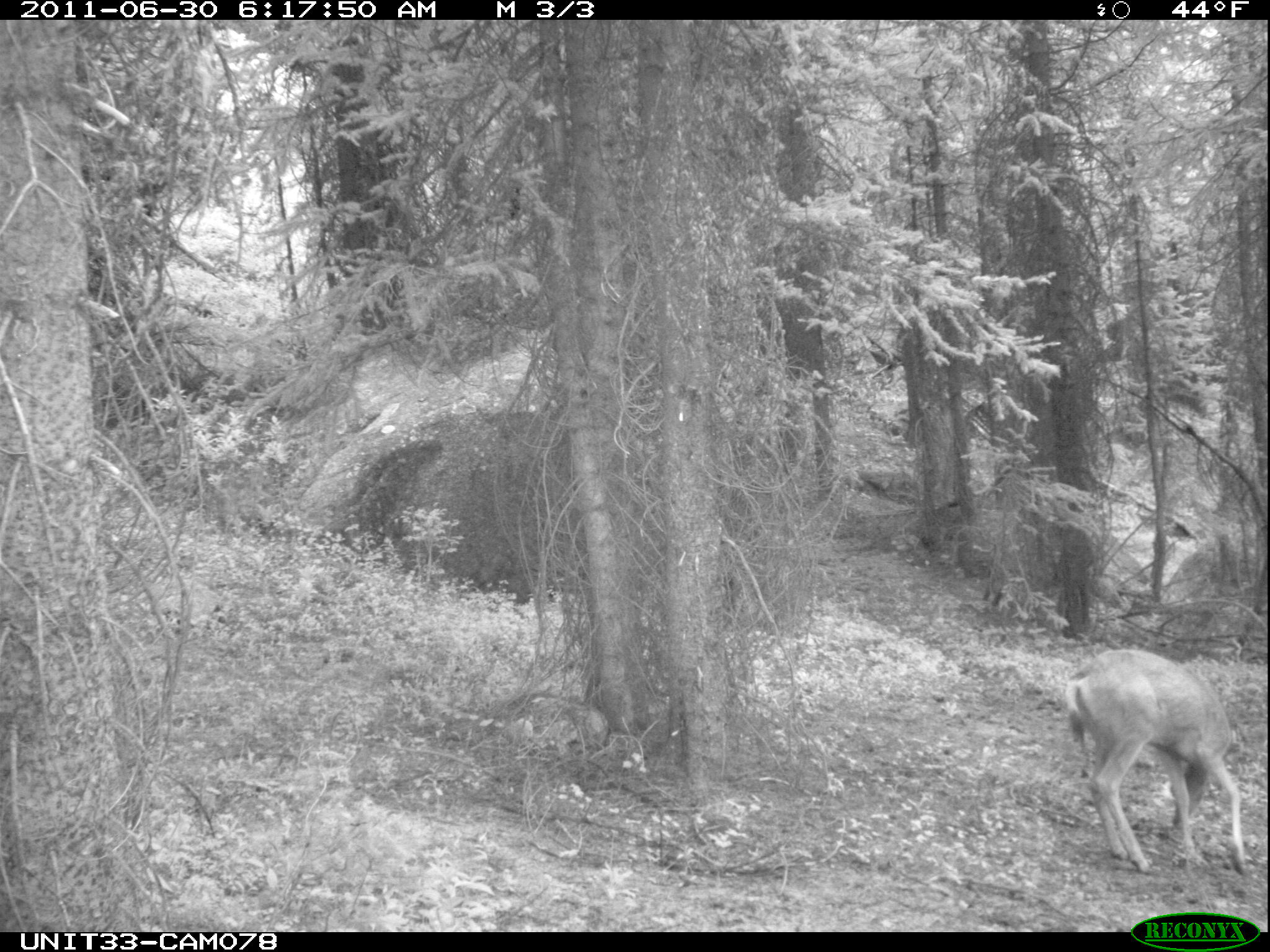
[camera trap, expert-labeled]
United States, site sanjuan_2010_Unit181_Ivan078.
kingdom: Animalia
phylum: Chordata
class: Mammalia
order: Artiodactyla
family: Cervidae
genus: Odocoileus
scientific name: Odocoileus hemionus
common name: mule deer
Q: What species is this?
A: Odocoileus hemionus (mule deer).